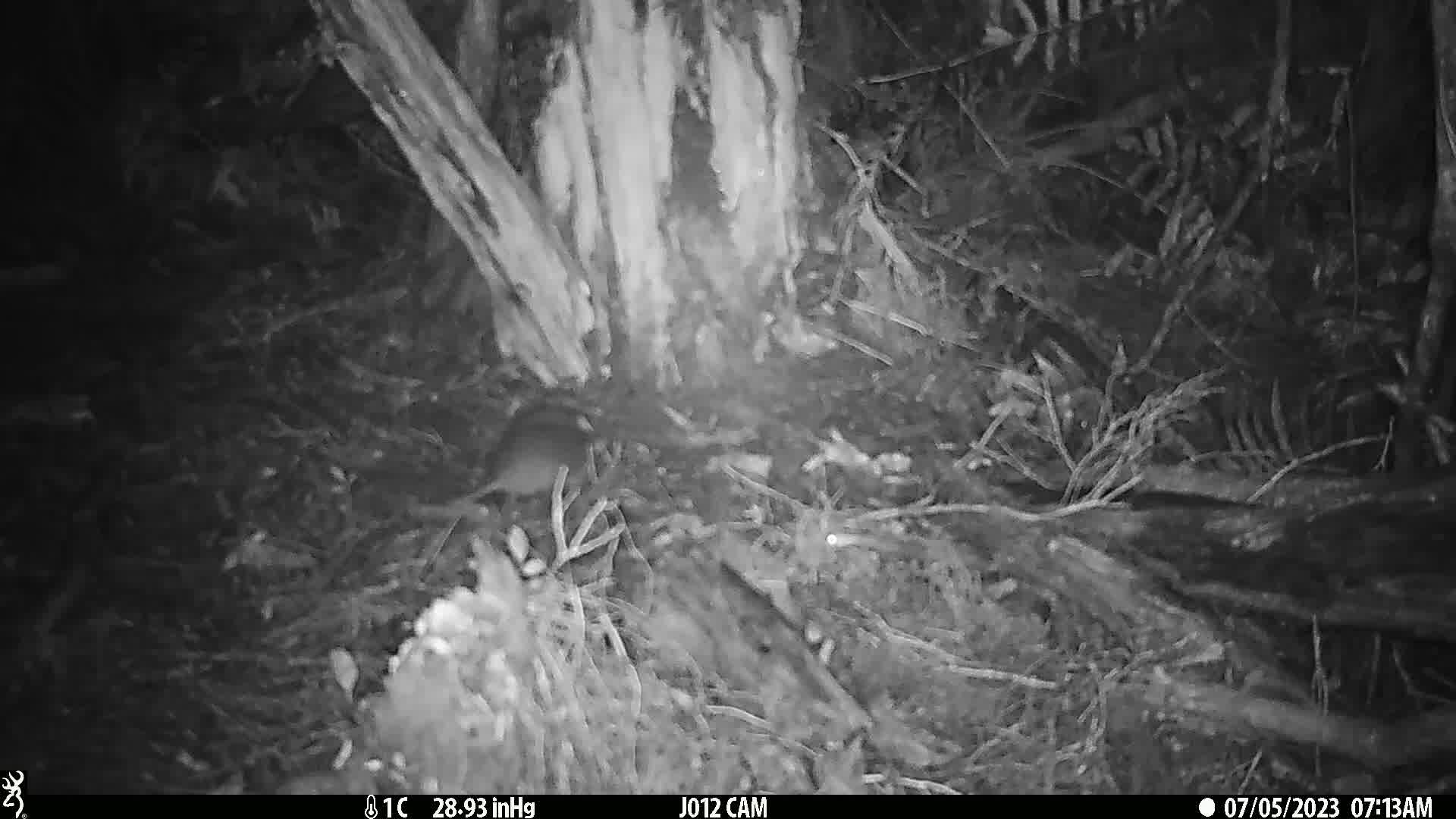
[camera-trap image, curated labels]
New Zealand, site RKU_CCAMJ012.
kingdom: Animalia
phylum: Chordata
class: Mammalia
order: Rodentia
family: Muridae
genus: Rattus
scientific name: Rattus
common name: rat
Rat (Rattus).